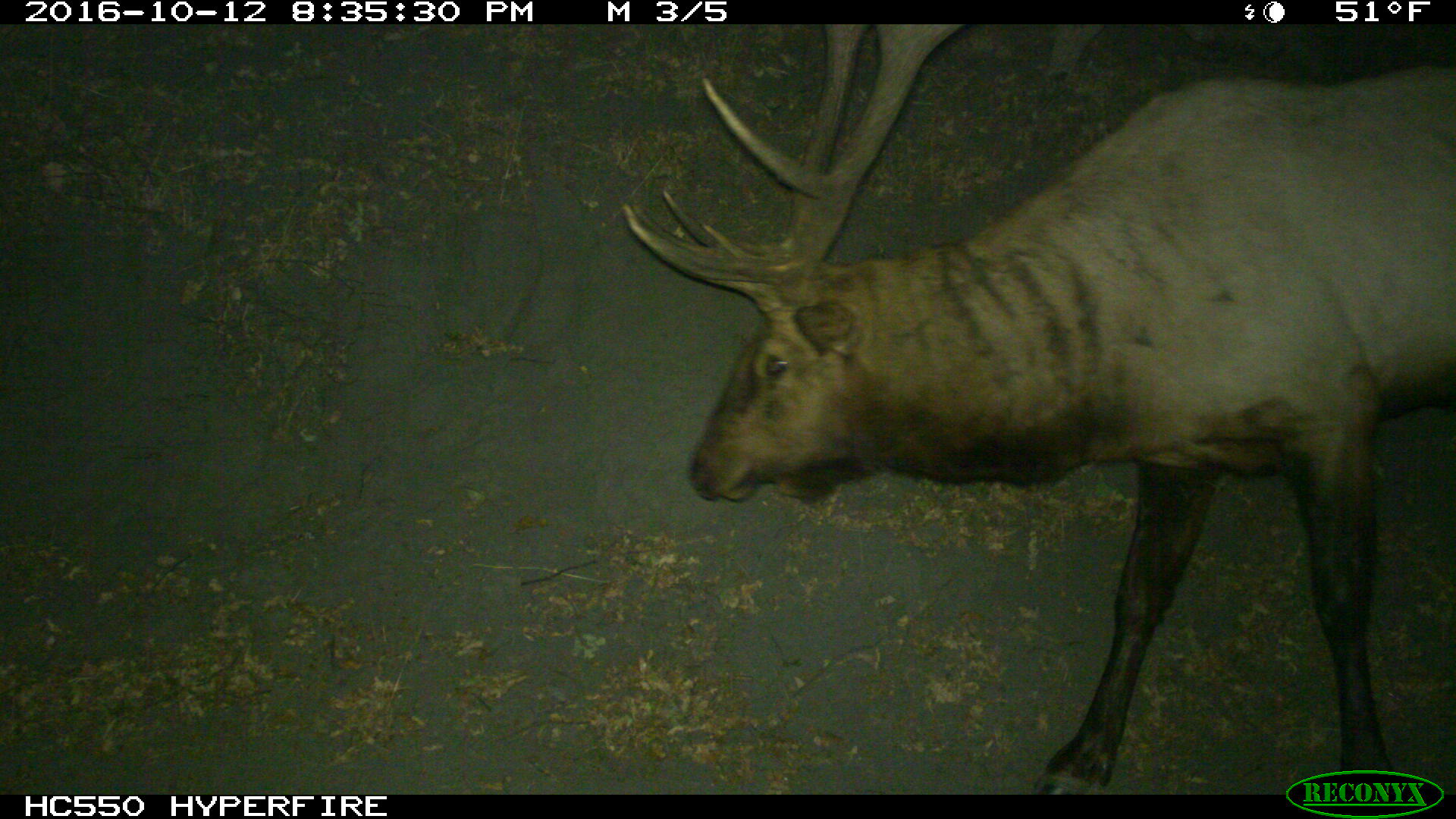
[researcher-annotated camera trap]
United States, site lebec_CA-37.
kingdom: Animalia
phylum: Chordata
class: Mammalia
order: Artiodactyla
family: Cervidae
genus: Cervus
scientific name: Cervus canadensis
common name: elk